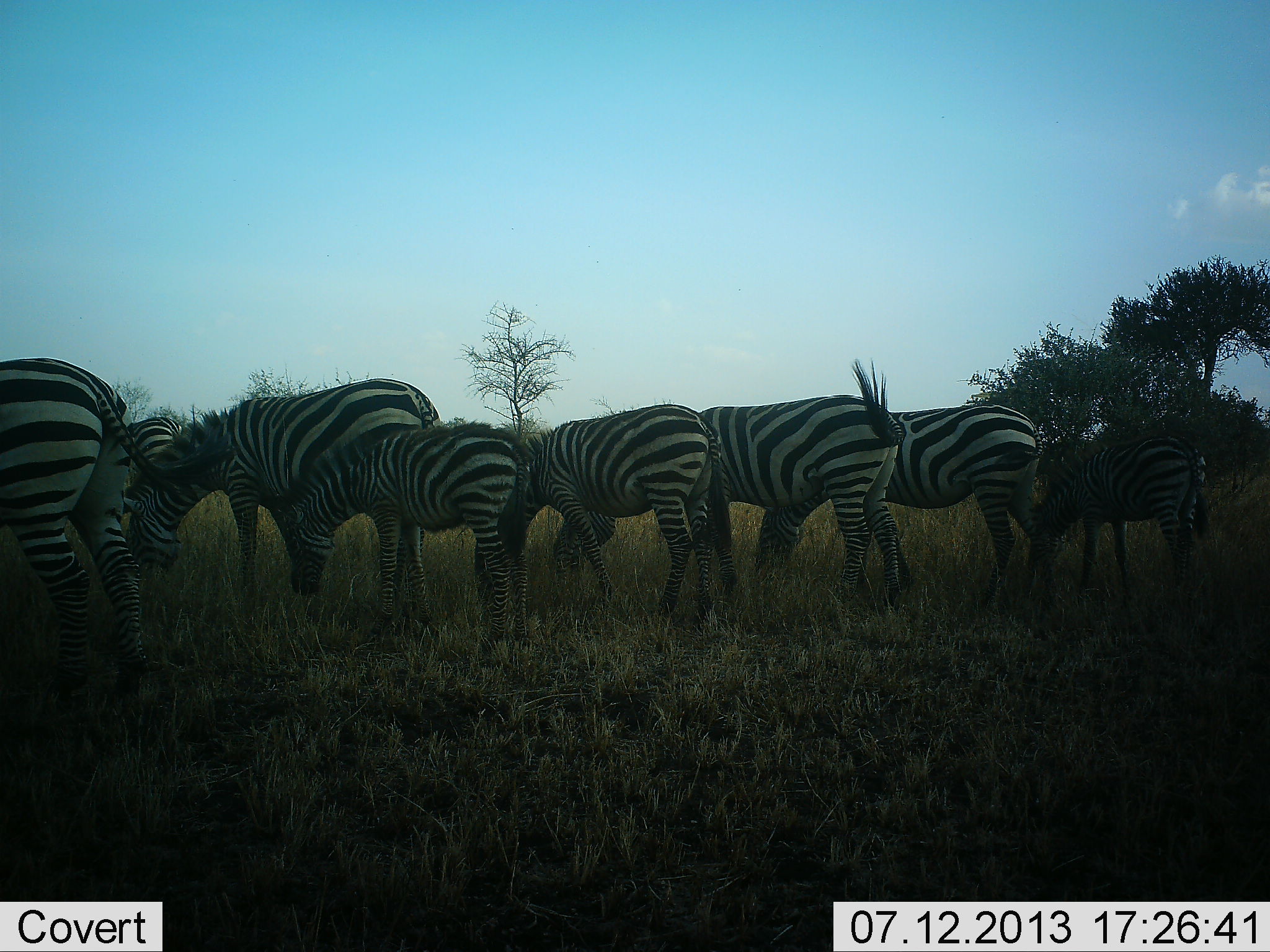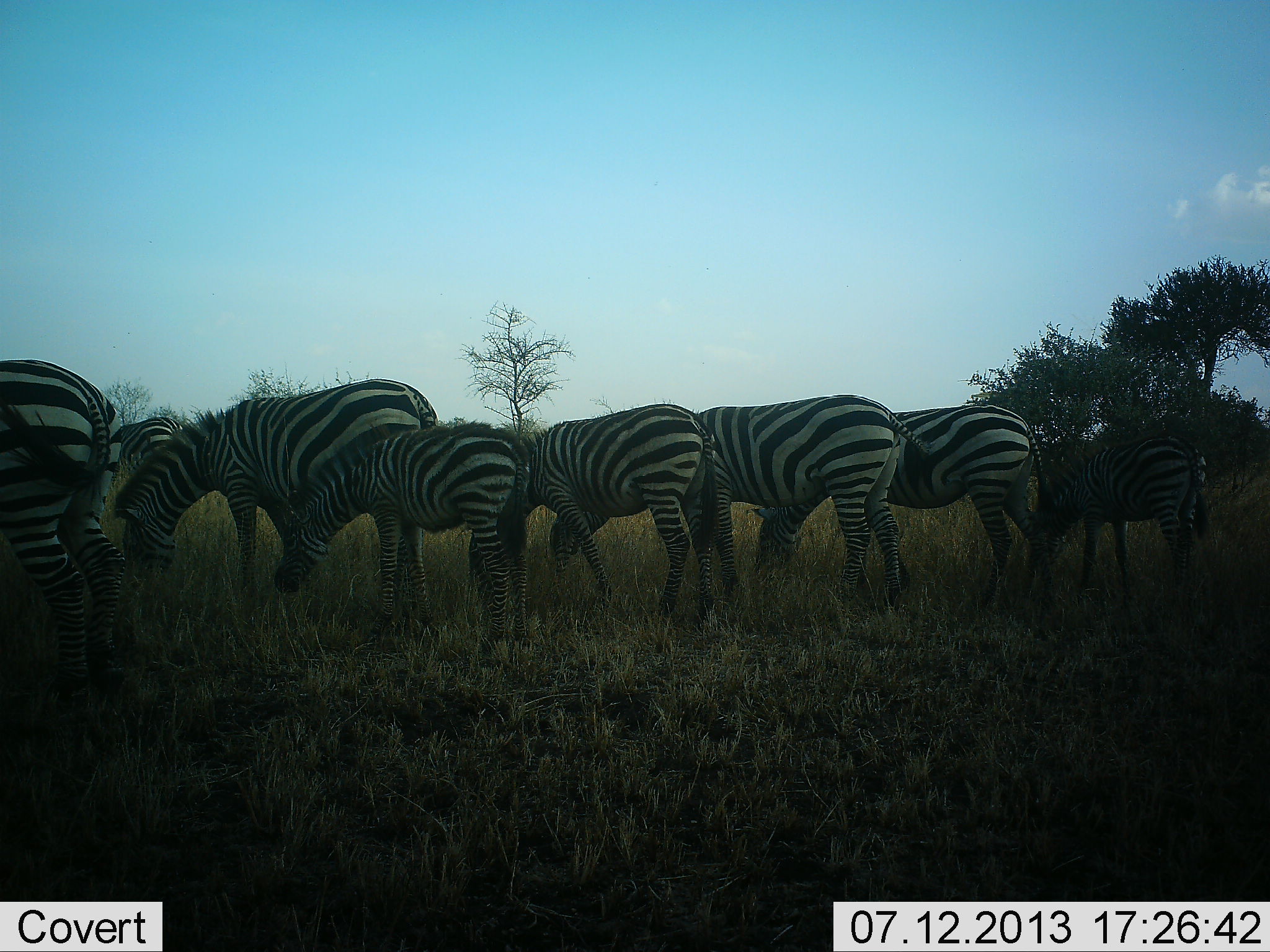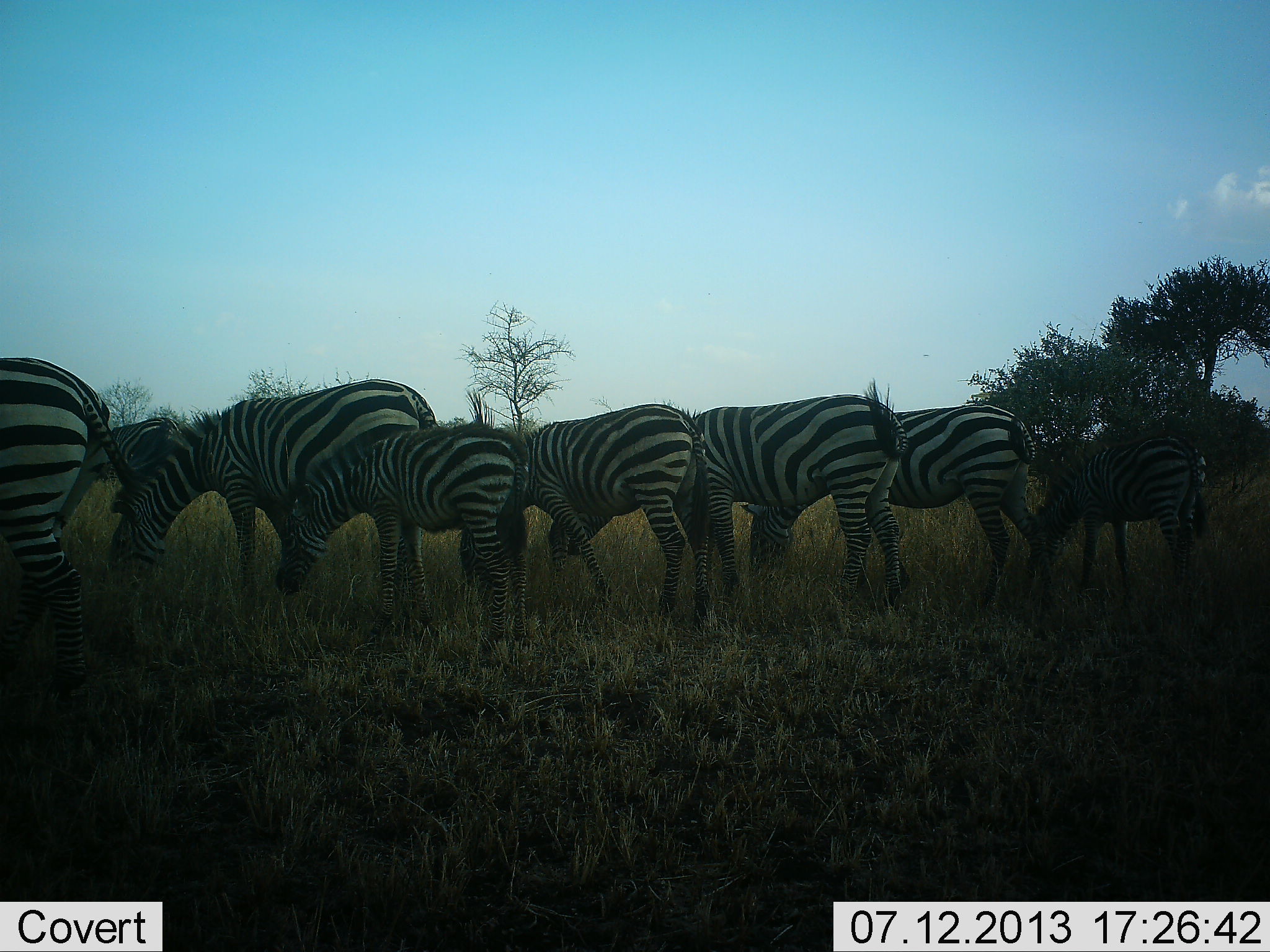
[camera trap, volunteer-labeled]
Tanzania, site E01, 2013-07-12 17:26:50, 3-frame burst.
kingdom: Animalia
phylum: Chordata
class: Mammalia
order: Perissodactyla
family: Equidae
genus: Equus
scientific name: Equus quagga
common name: plains zebra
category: zebra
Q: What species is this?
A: Zebra (plains zebra) (Equus quagga).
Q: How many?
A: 8.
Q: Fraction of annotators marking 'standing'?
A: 37%.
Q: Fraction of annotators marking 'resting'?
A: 0%.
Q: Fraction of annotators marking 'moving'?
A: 10%.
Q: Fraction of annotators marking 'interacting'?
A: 0%.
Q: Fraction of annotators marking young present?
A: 60%.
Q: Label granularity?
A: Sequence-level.